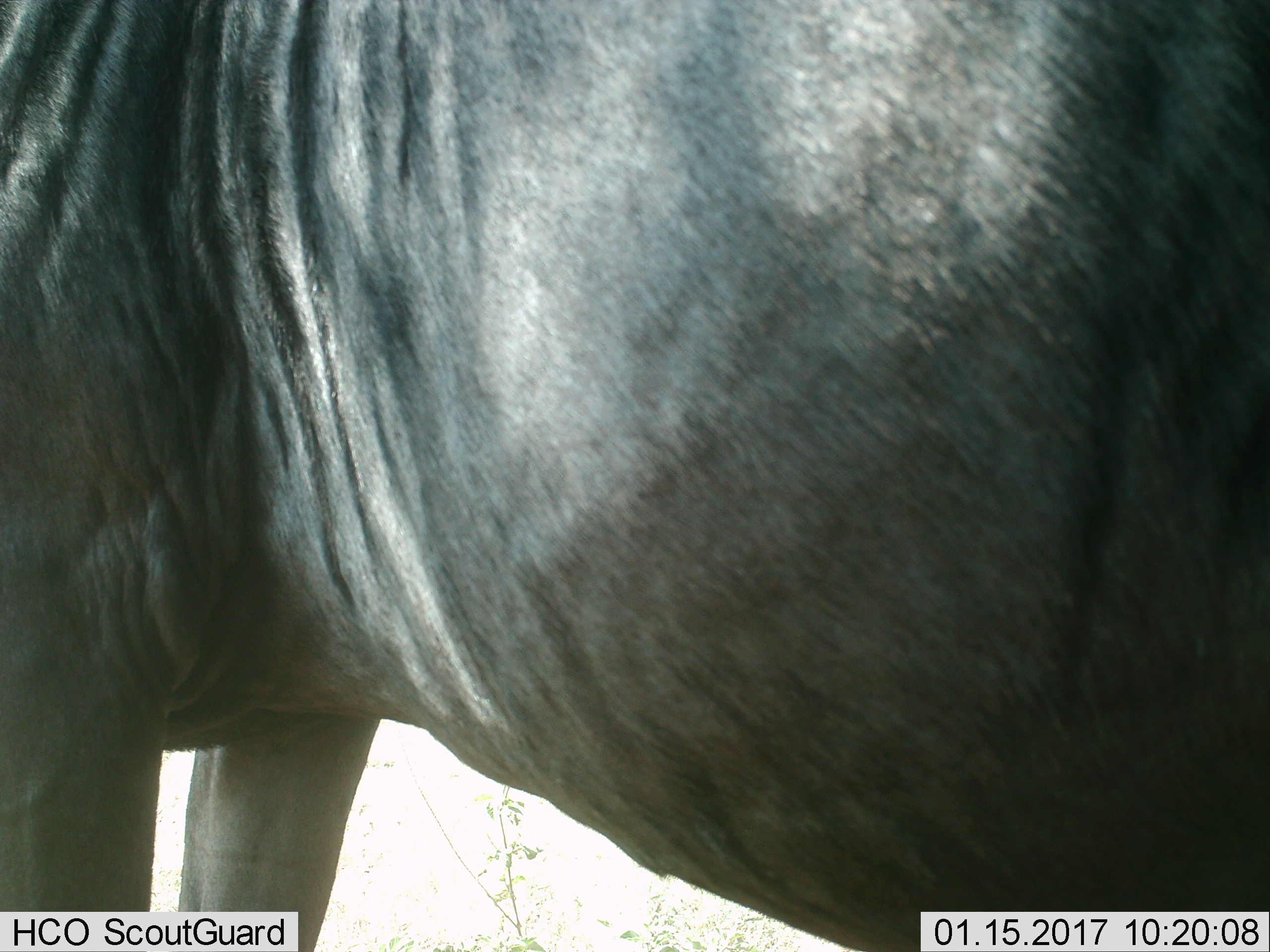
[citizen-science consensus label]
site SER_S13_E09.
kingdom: Animalia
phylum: Chordata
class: Mammalia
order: Artiodactyla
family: Bovidae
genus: Connochaetes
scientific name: Connochaetes taurinus taurinus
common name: blue wildebeest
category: wildebeestblue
Wildebeestblue (blue wildebeest) (Connochaetes taurinus taurinus), count 1. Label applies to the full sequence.